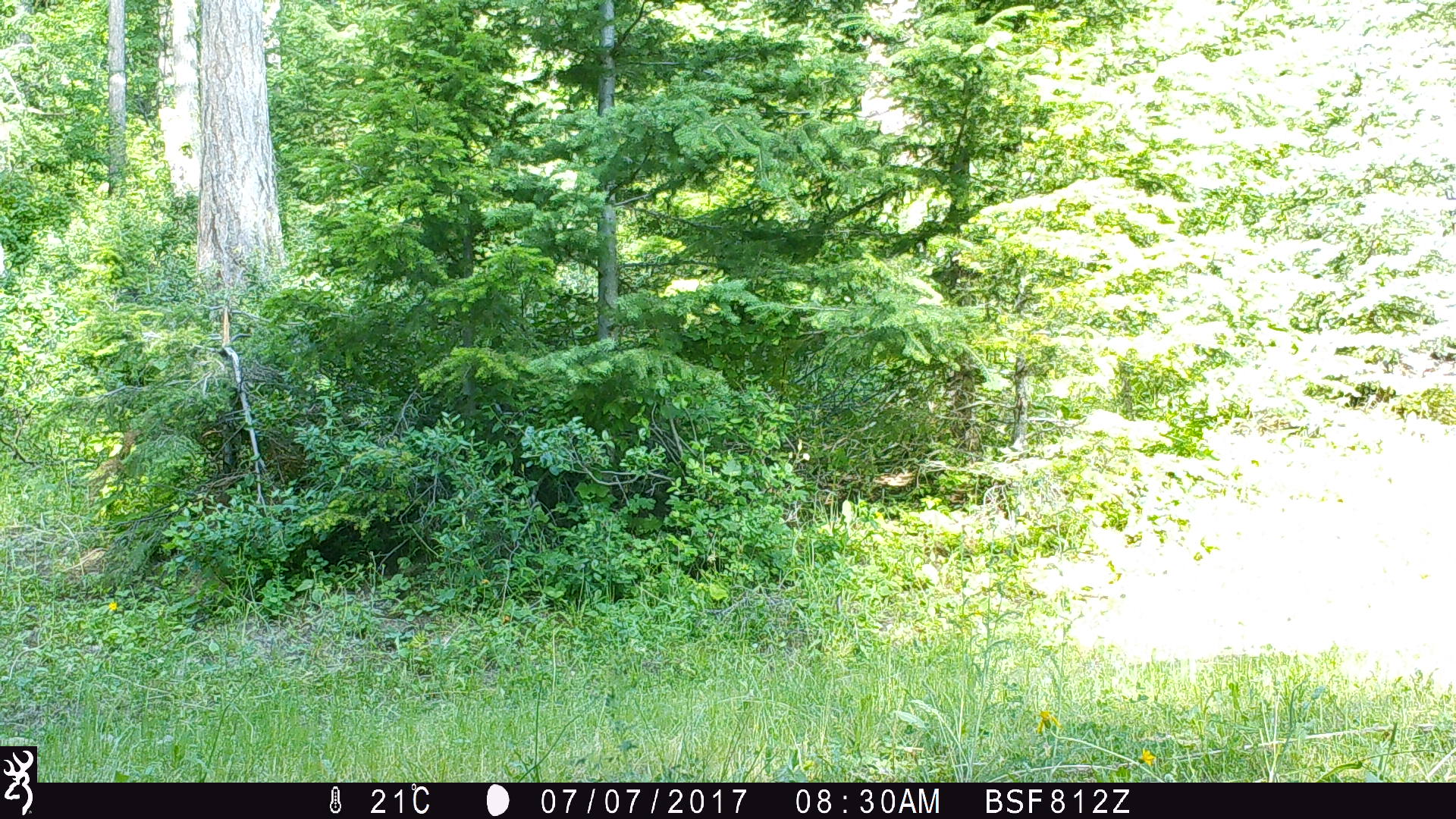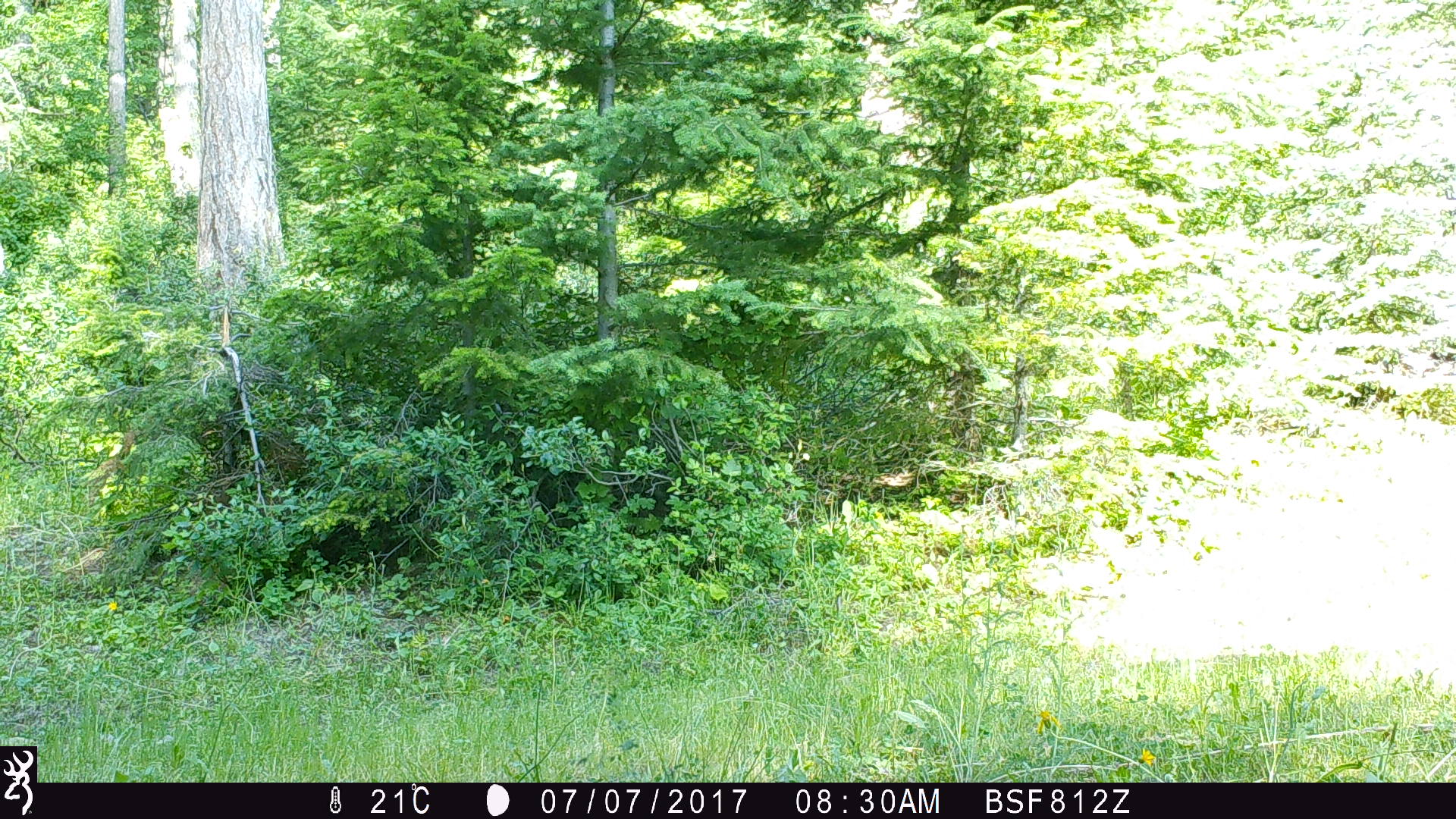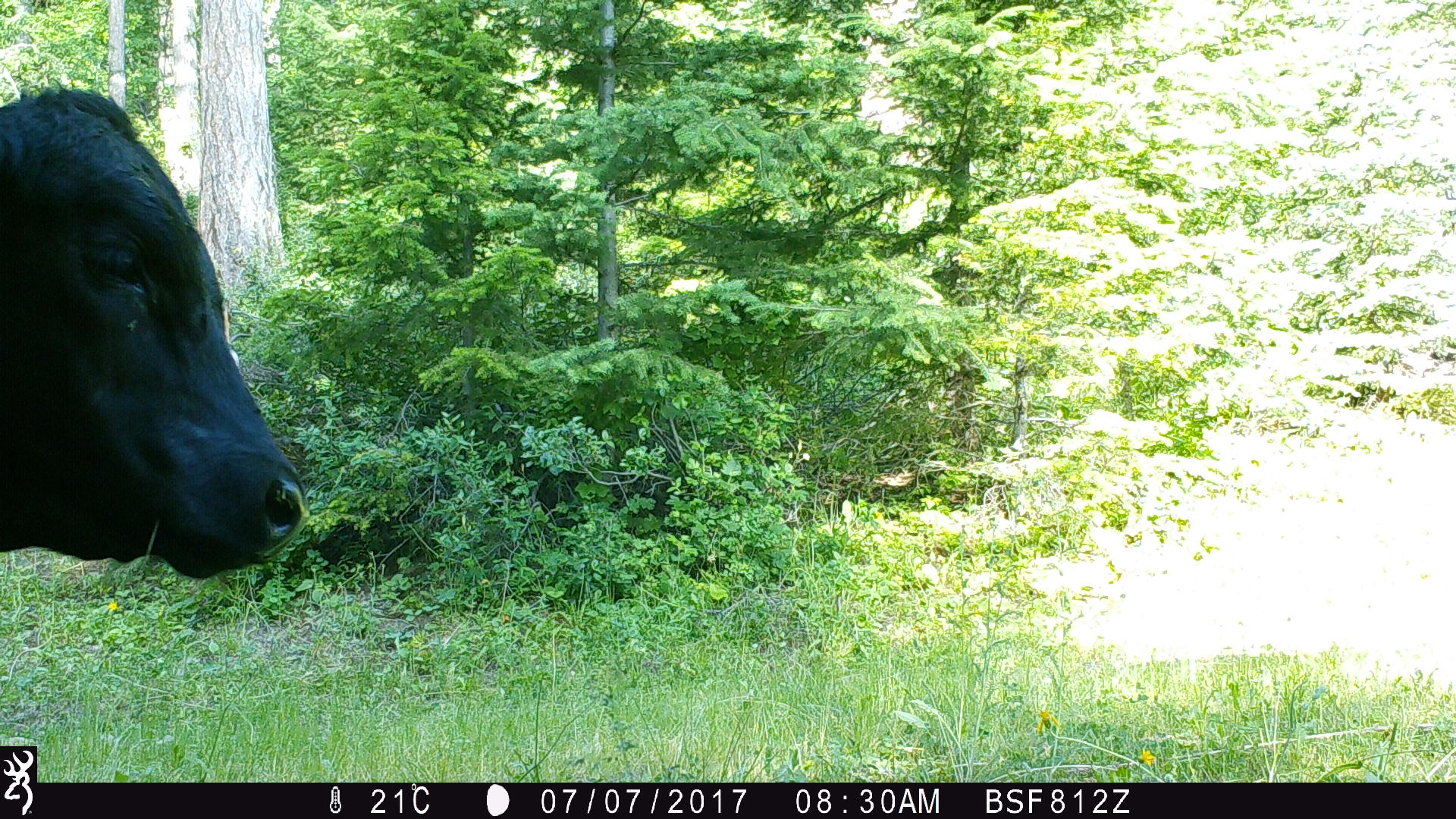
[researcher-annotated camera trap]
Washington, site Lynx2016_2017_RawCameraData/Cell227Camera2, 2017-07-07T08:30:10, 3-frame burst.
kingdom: Animalia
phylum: Chordata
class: Mammalia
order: Artiodactyla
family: Bovidae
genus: Bos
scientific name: Bos taurus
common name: domestic cattle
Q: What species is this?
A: Domestic cattle (Bos taurus).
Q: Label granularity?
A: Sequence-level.